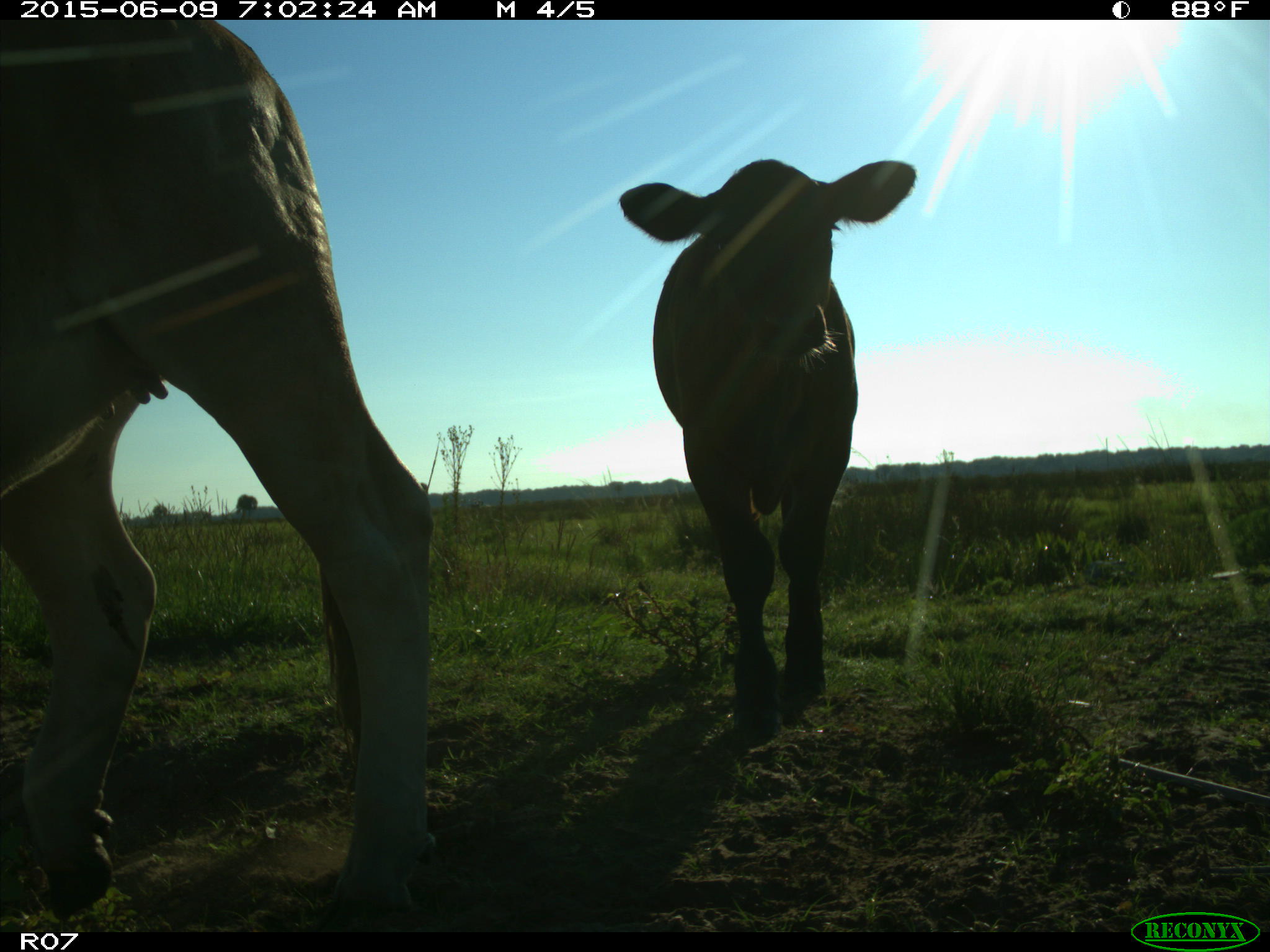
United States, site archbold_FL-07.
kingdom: Animalia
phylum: Chordata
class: Mammalia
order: Artiodactyla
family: Bovidae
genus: Bos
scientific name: Bos taurus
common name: domestic cow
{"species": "Bos taurus (domestic cow)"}